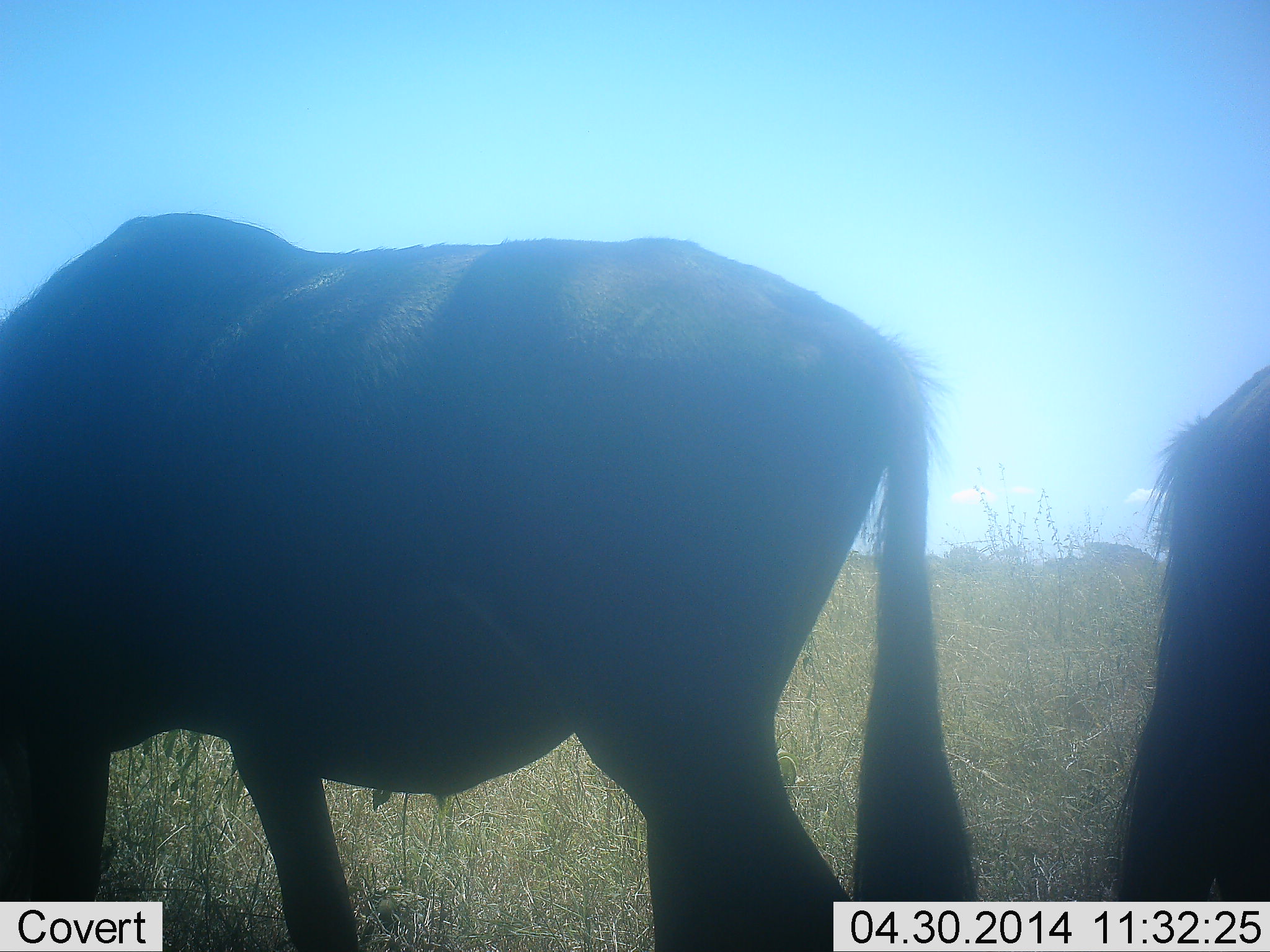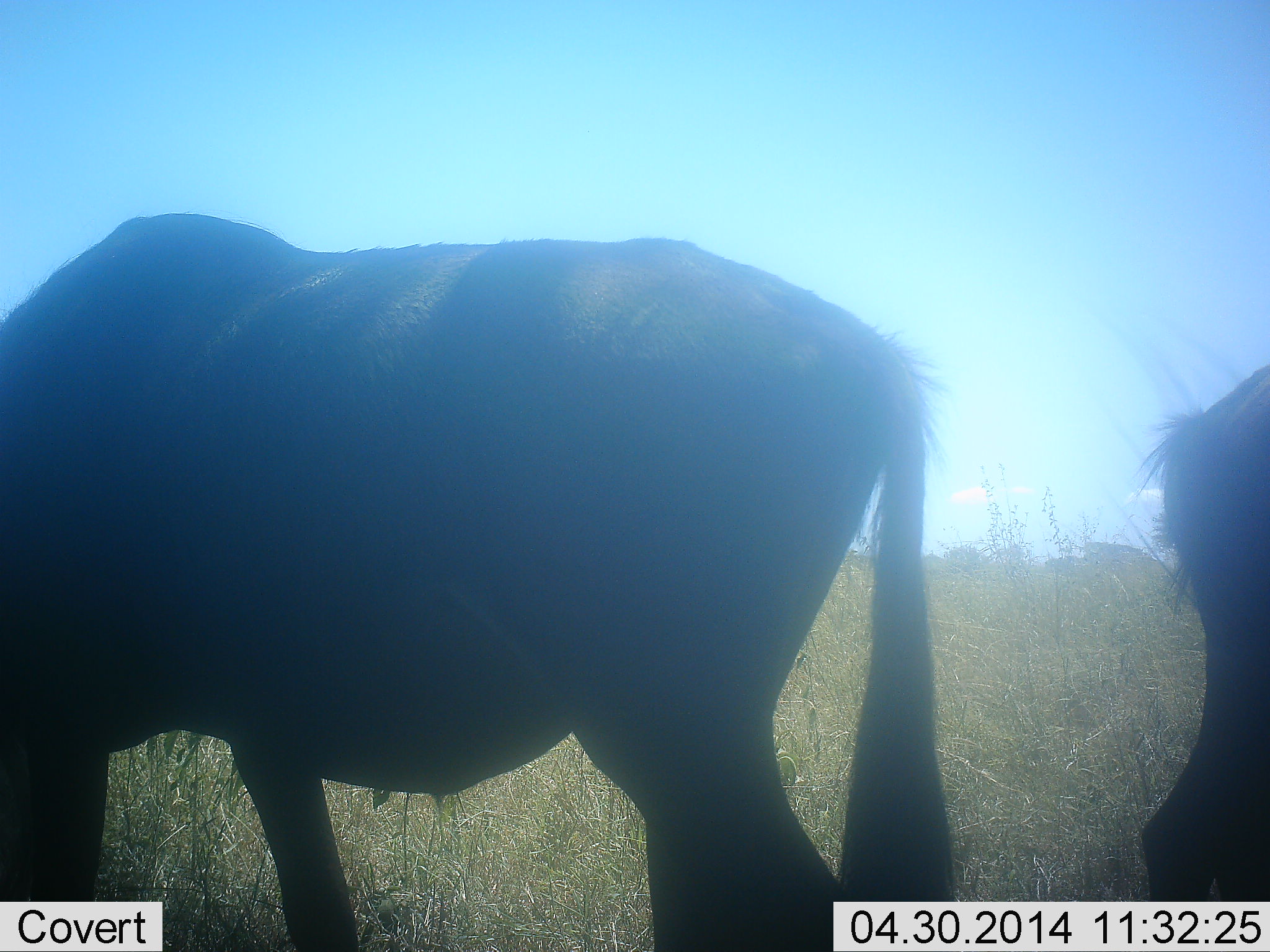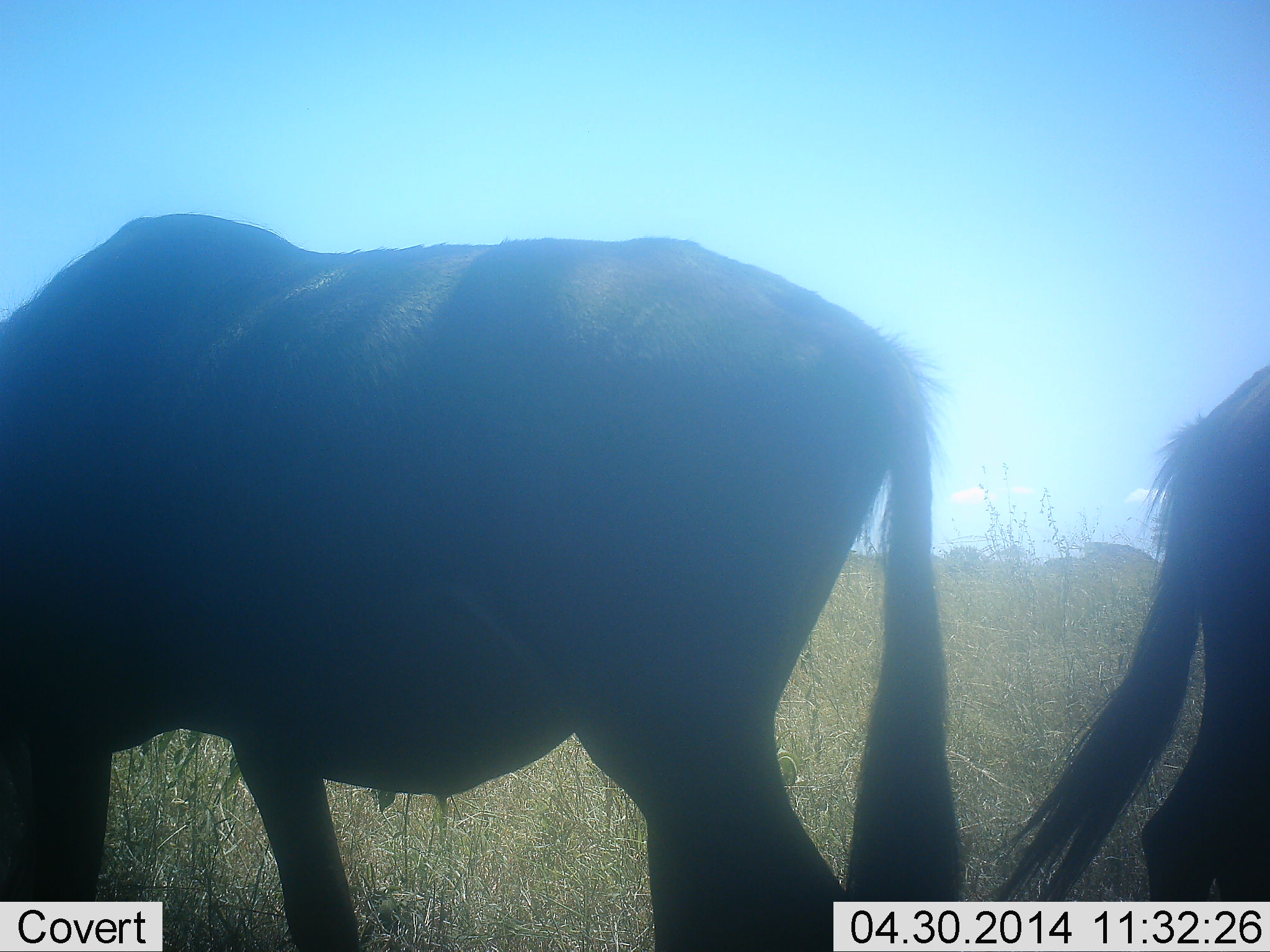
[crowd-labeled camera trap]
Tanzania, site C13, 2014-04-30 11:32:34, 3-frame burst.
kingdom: Animalia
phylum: Chordata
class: Mammalia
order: Artiodactyla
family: Bovidae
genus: Connochaetes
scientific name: Connochaetes taurinus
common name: blue wildebeest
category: wildebeest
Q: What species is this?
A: Wildebeest (blue wildebeest) (Connochaetes taurinus).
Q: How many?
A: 2.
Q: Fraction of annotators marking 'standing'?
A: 60%.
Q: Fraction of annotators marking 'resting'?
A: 0%.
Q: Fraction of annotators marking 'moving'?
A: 10%.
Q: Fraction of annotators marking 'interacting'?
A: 0%.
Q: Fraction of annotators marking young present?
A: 0%.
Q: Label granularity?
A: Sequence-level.